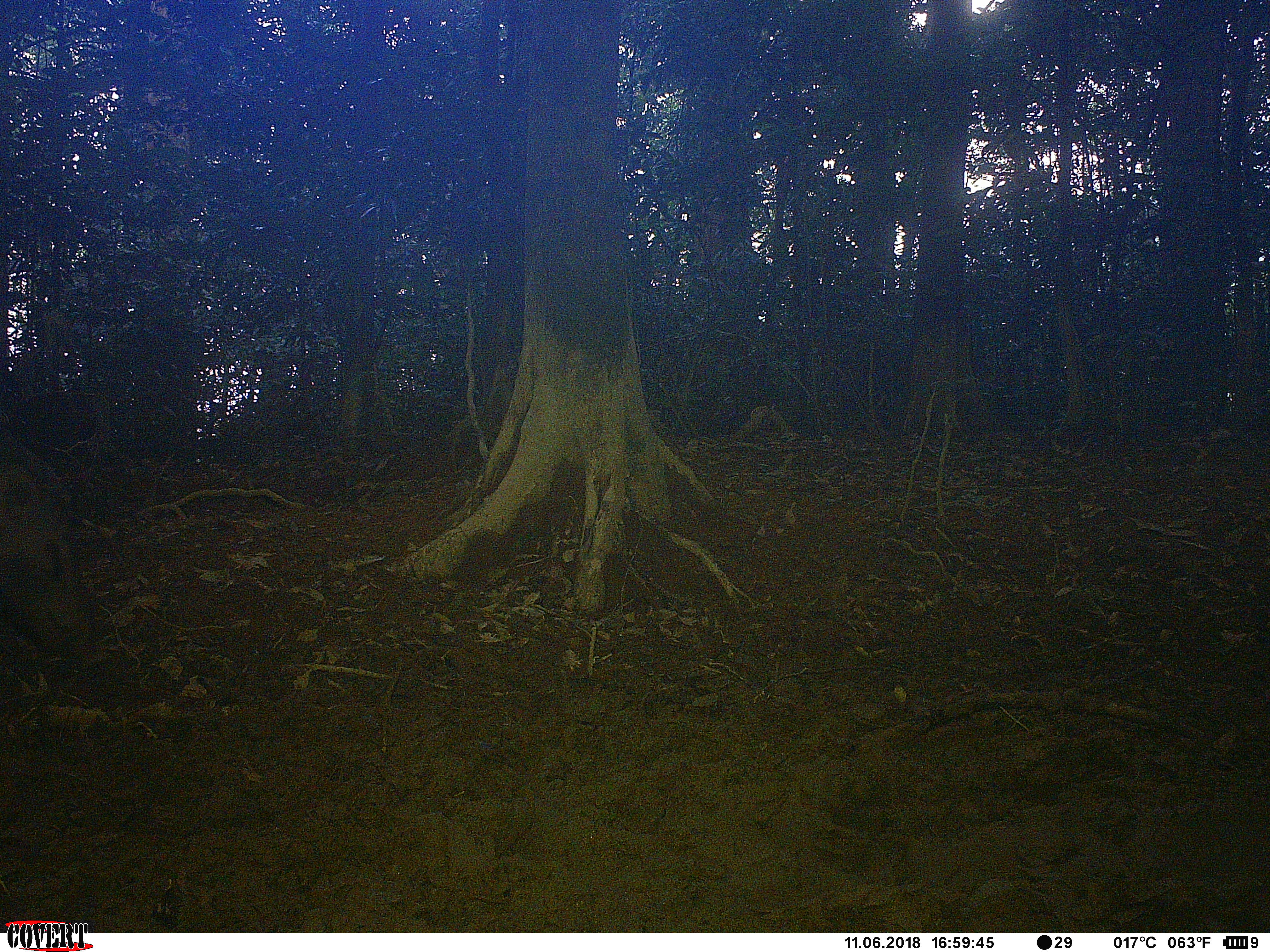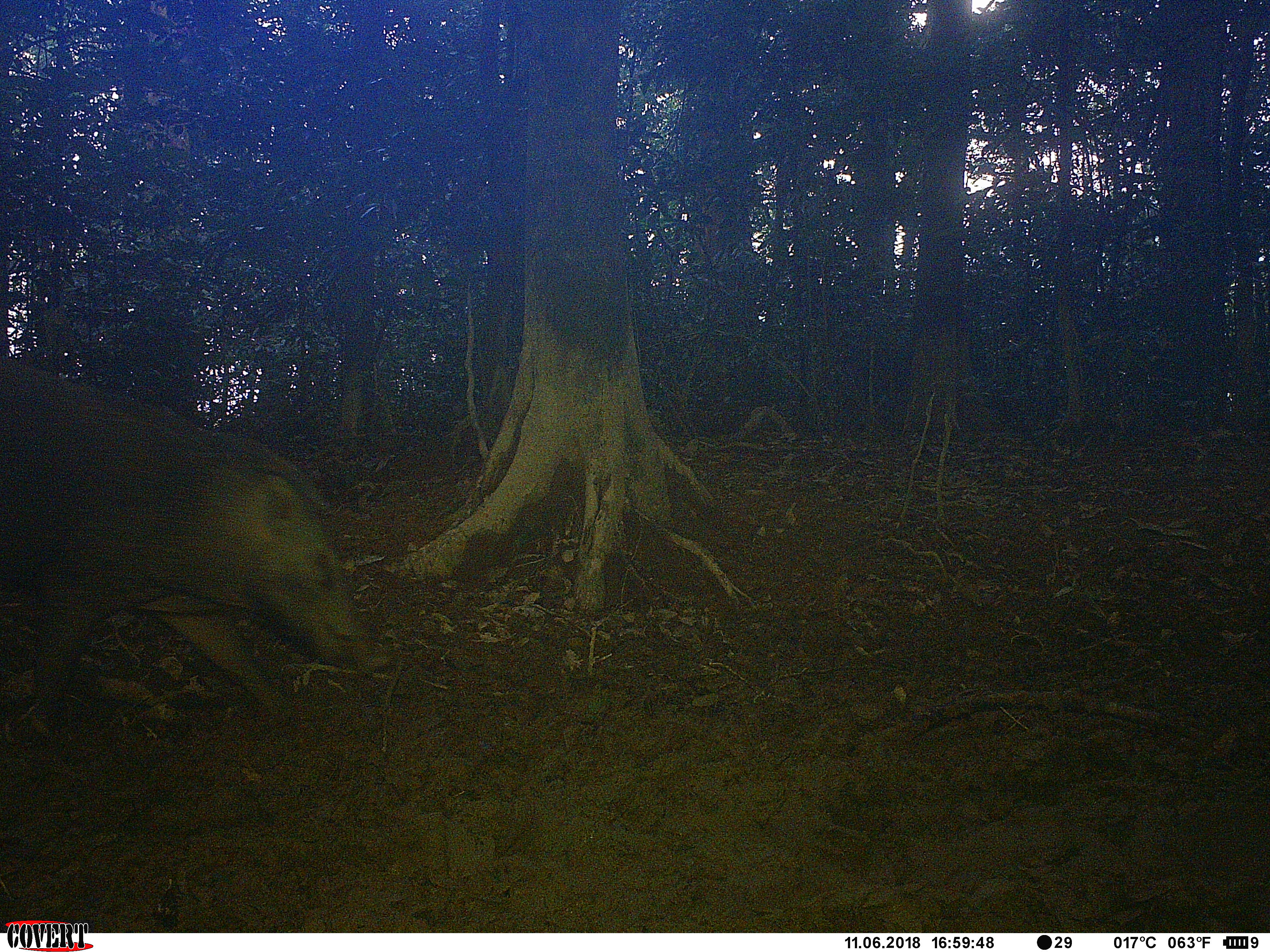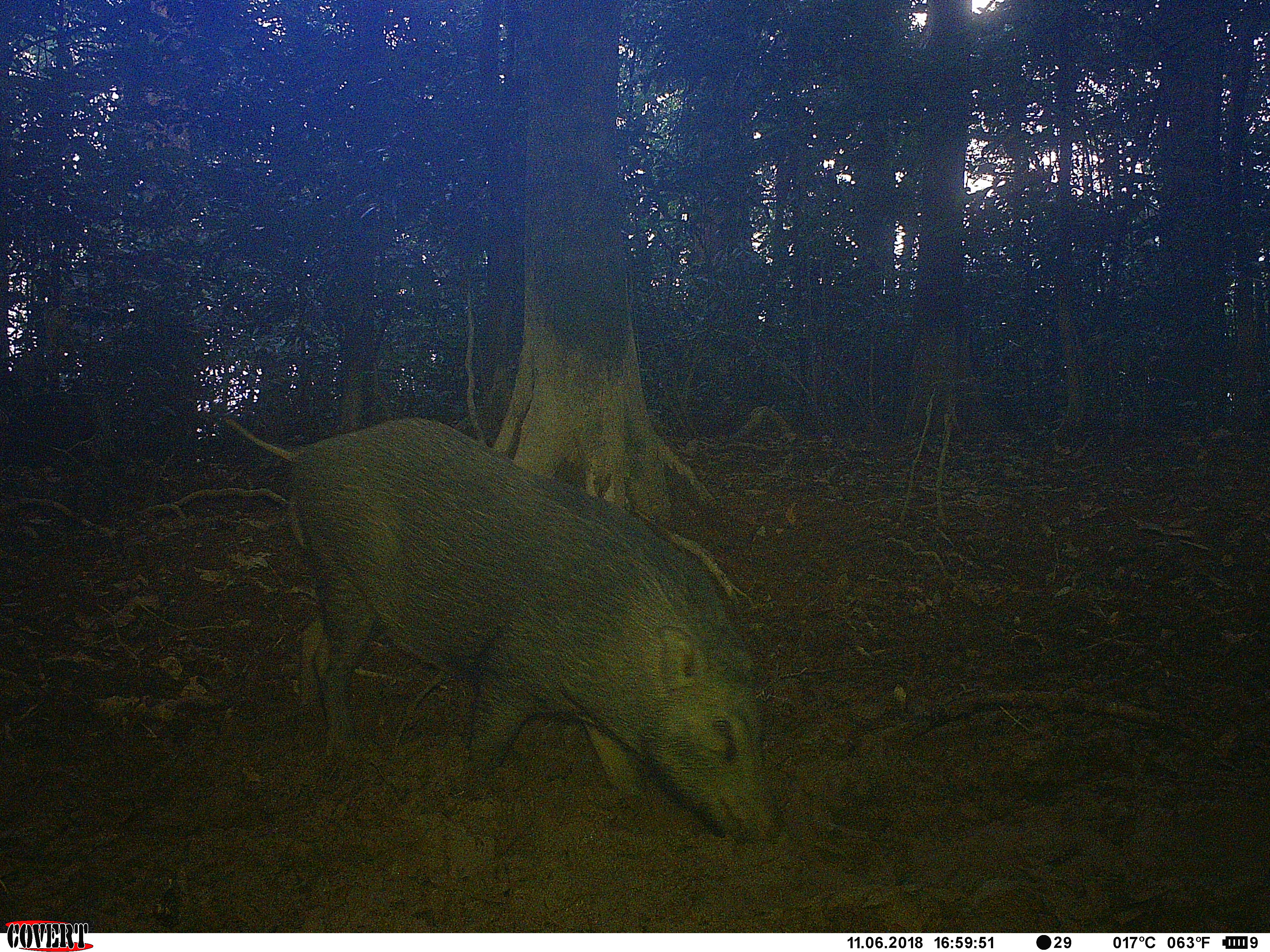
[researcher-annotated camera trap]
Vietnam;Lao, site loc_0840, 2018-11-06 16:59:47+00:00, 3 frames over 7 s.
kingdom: Animalia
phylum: Chordata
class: Mammalia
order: Artiodactyla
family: Suidae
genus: Sus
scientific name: Sus scrofa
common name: eurasian wild pig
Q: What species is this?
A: Eurasian wild pig (Sus scrofa).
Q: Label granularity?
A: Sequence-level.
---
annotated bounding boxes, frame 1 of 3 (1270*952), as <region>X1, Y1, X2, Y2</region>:
eurasian wild pig: <region>0, 429, 95, 662</region>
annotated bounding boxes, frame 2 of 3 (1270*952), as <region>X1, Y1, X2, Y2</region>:
eurasian wild pig: <region>0, 357, 368, 762</region>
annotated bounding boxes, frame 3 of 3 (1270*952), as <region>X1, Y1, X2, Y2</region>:
eurasian wild pig: <region>224, 412, 785, 847</region>